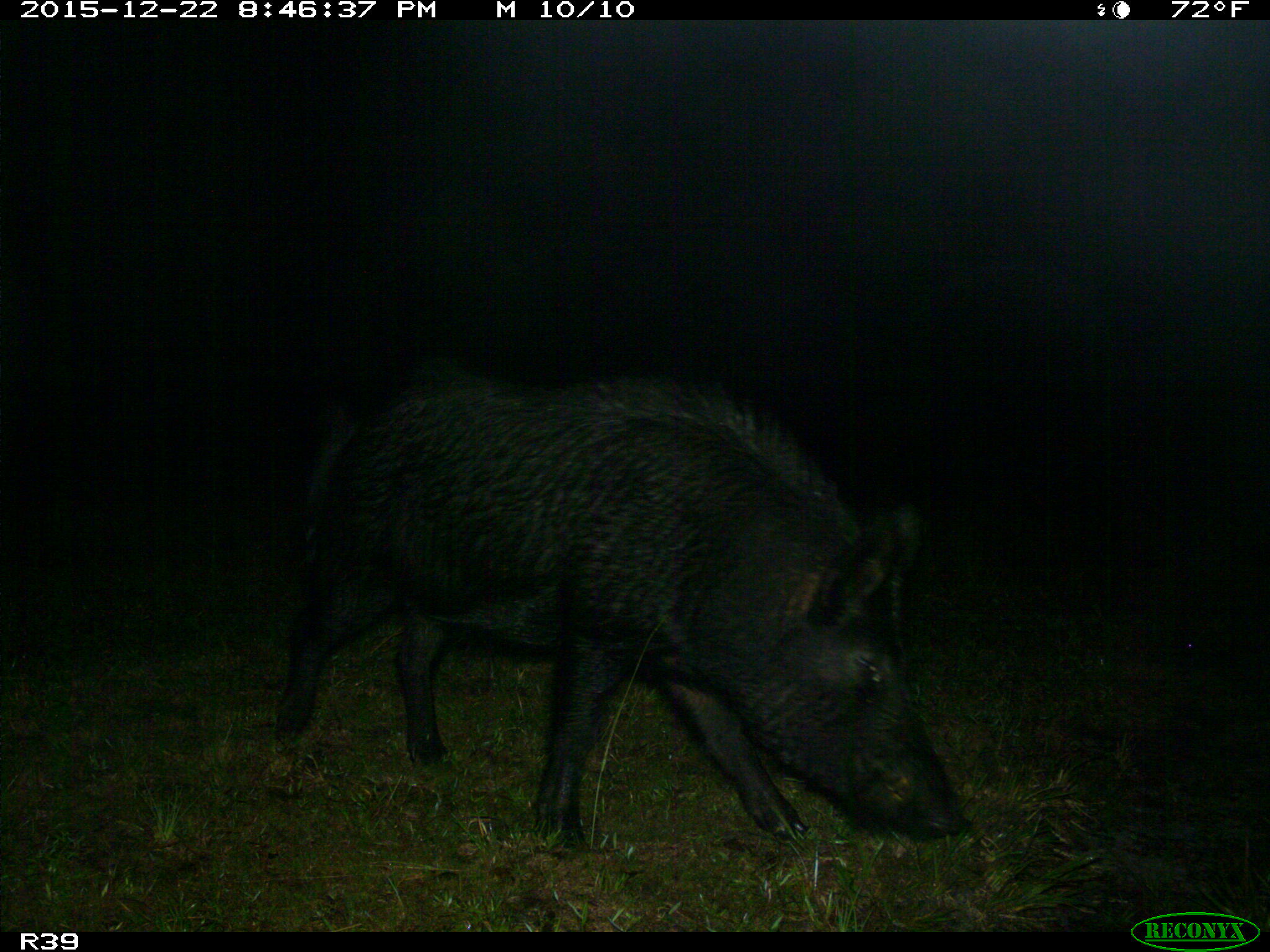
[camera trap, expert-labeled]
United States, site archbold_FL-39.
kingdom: Animalia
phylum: Chordata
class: Mammalia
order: Artiodactyla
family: Suidae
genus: Sus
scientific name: Sus scrofa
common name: wild boar